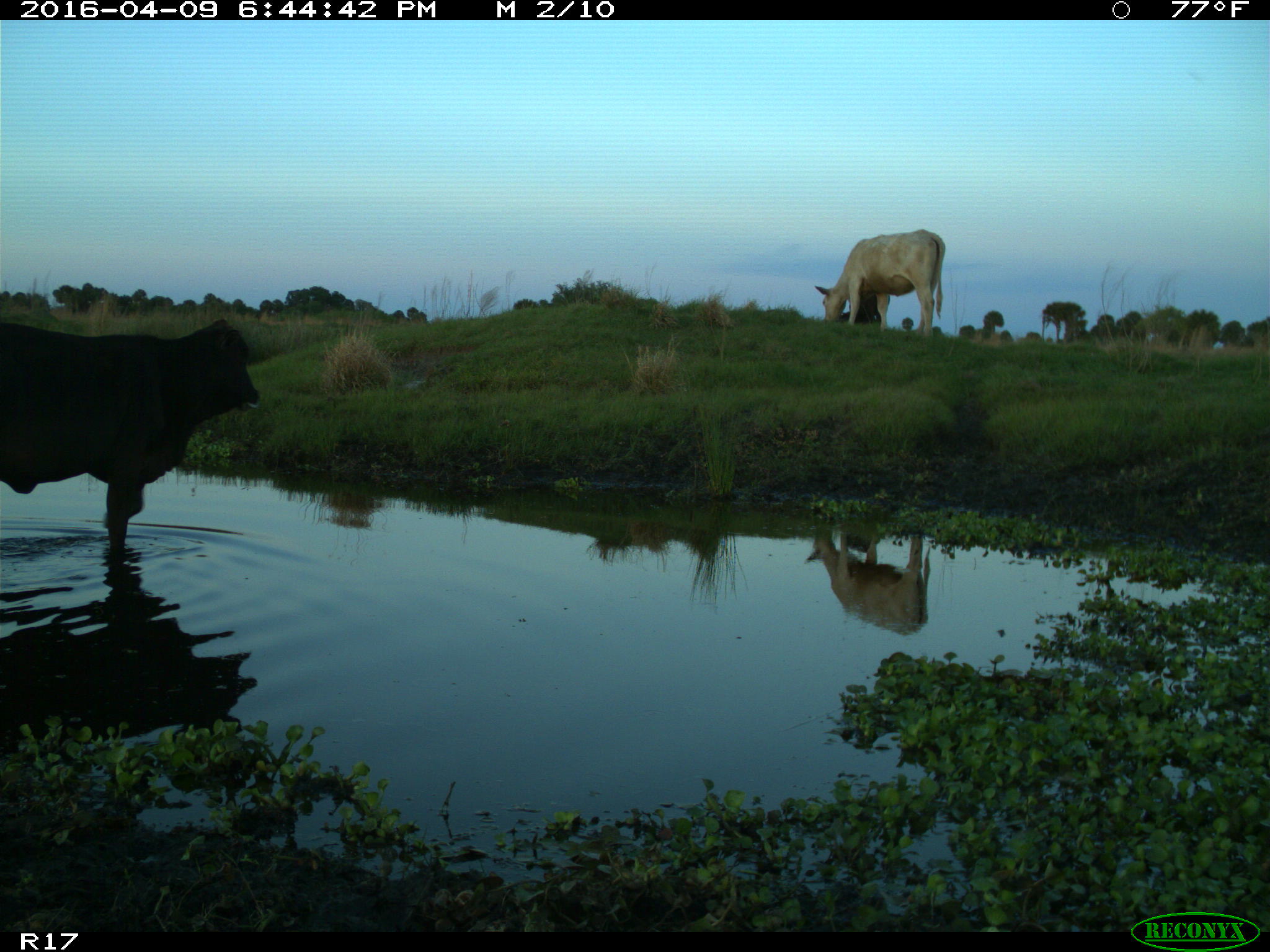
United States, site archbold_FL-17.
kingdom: Animalia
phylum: Chordata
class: Mammalia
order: Artiodactyla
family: Bovidae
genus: Bos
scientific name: Bos taurus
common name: domestic cow